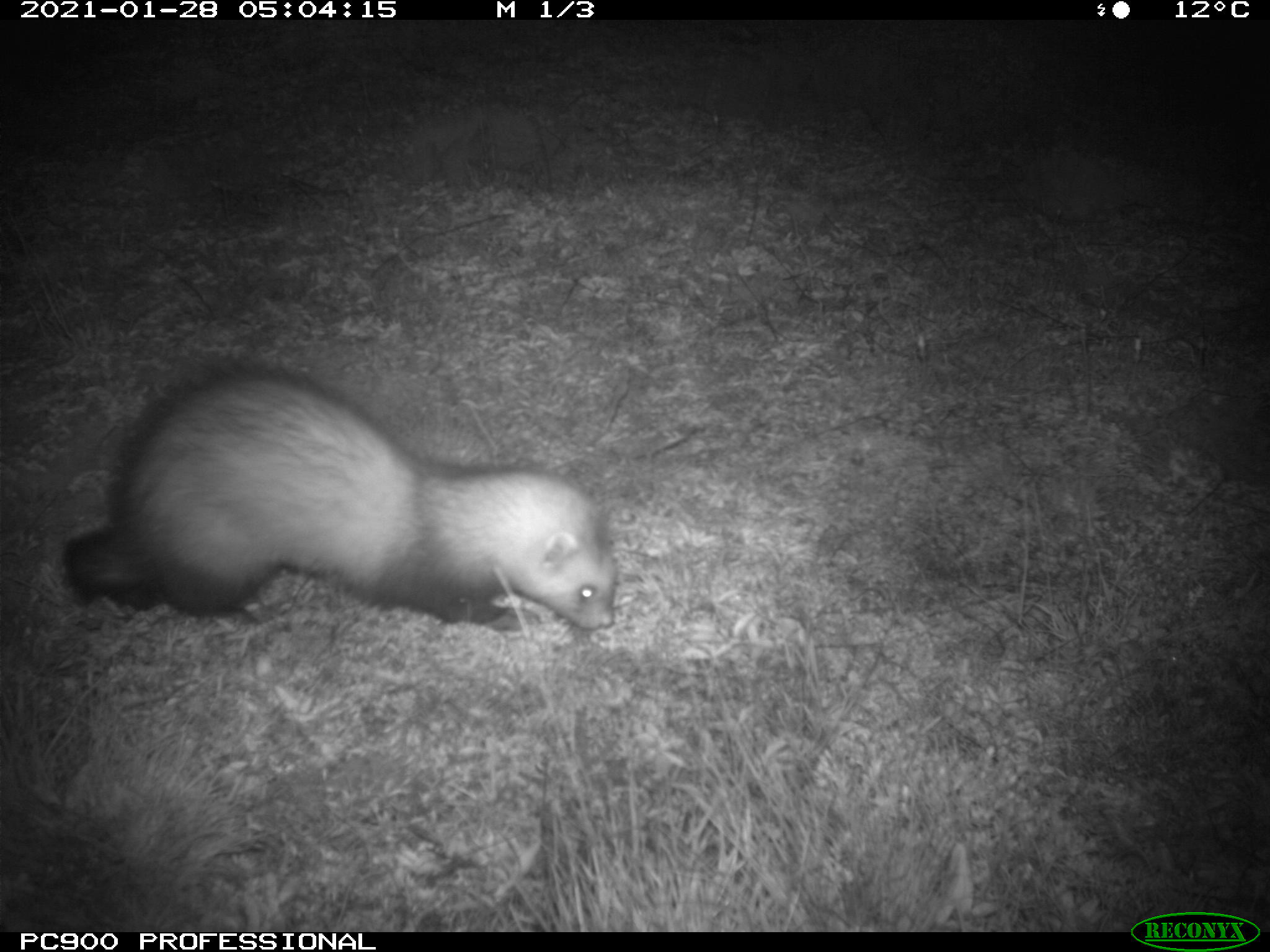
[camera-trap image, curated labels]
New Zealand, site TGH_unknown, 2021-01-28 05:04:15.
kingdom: Animalia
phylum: Chordata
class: Mammalia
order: Carnivora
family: Mustelidae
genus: Mustela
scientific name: Mustela furo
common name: ferret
Ferret (Mustela furo).